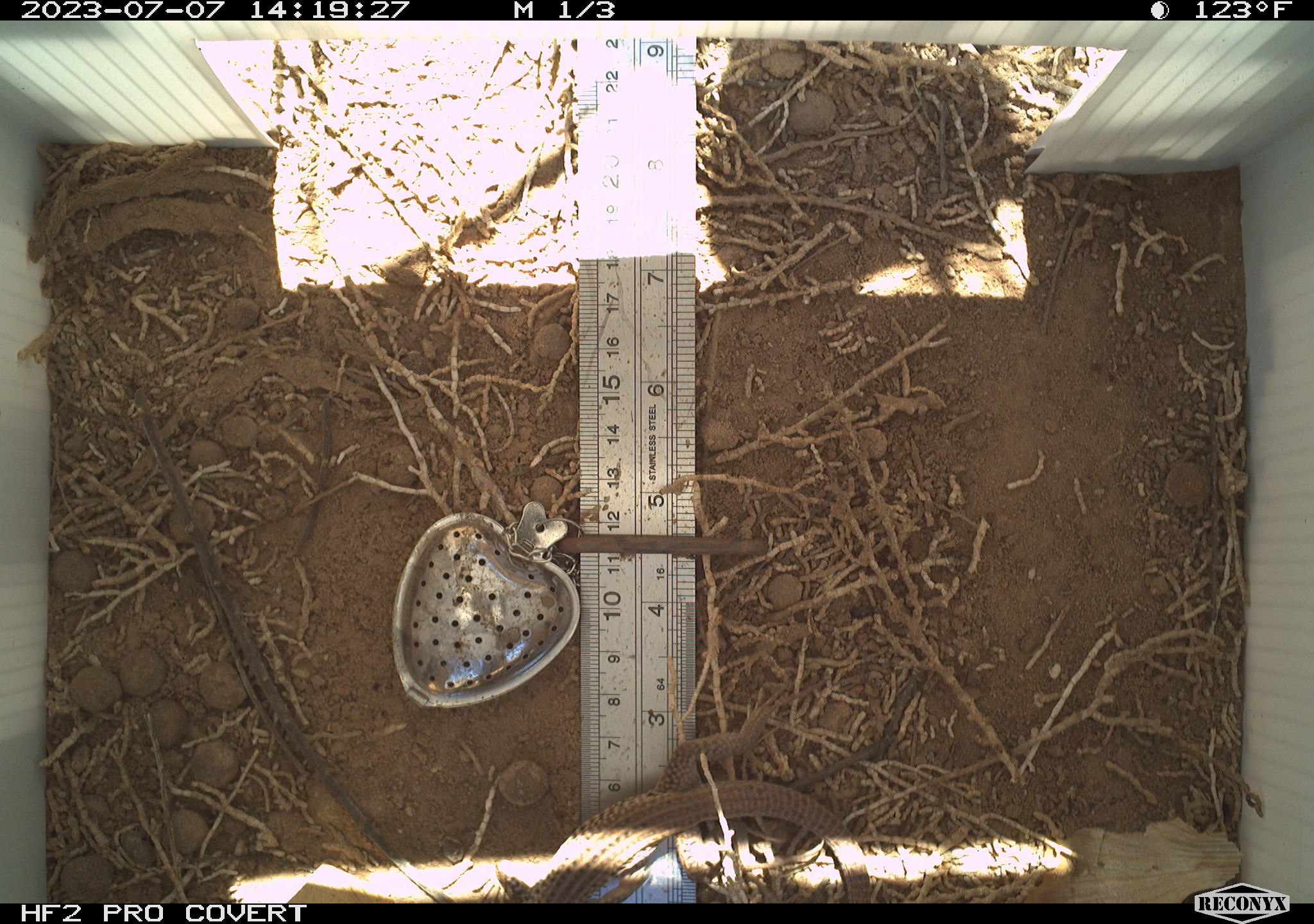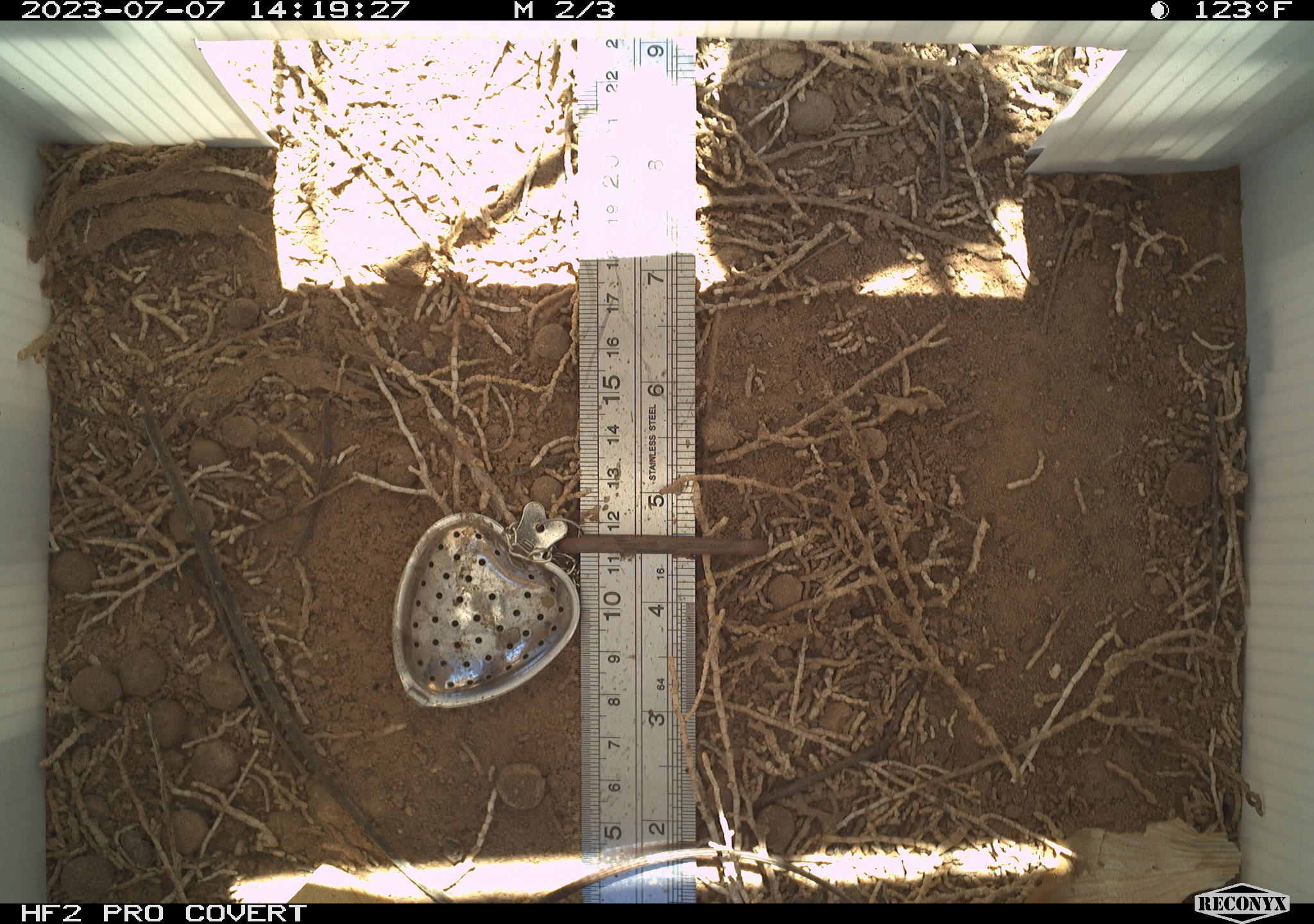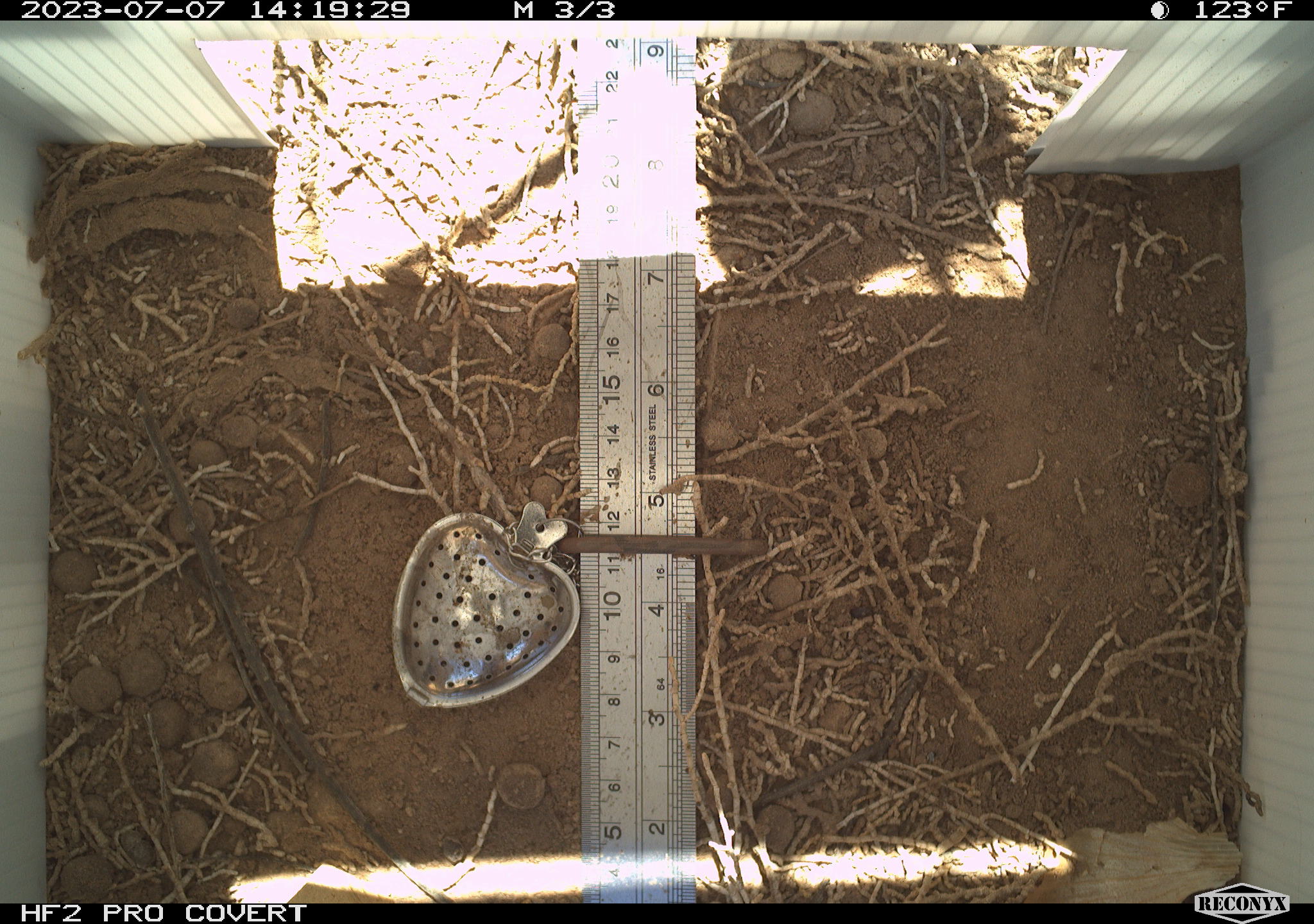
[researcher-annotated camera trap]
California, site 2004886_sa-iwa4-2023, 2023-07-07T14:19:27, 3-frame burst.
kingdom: Animalia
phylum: Chordata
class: Reptilia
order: Squamata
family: Teiidae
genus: Aspidoscelis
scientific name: Aspidoscelis tigris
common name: western whiptail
Western whiptail (Aspidoscelis tigris).